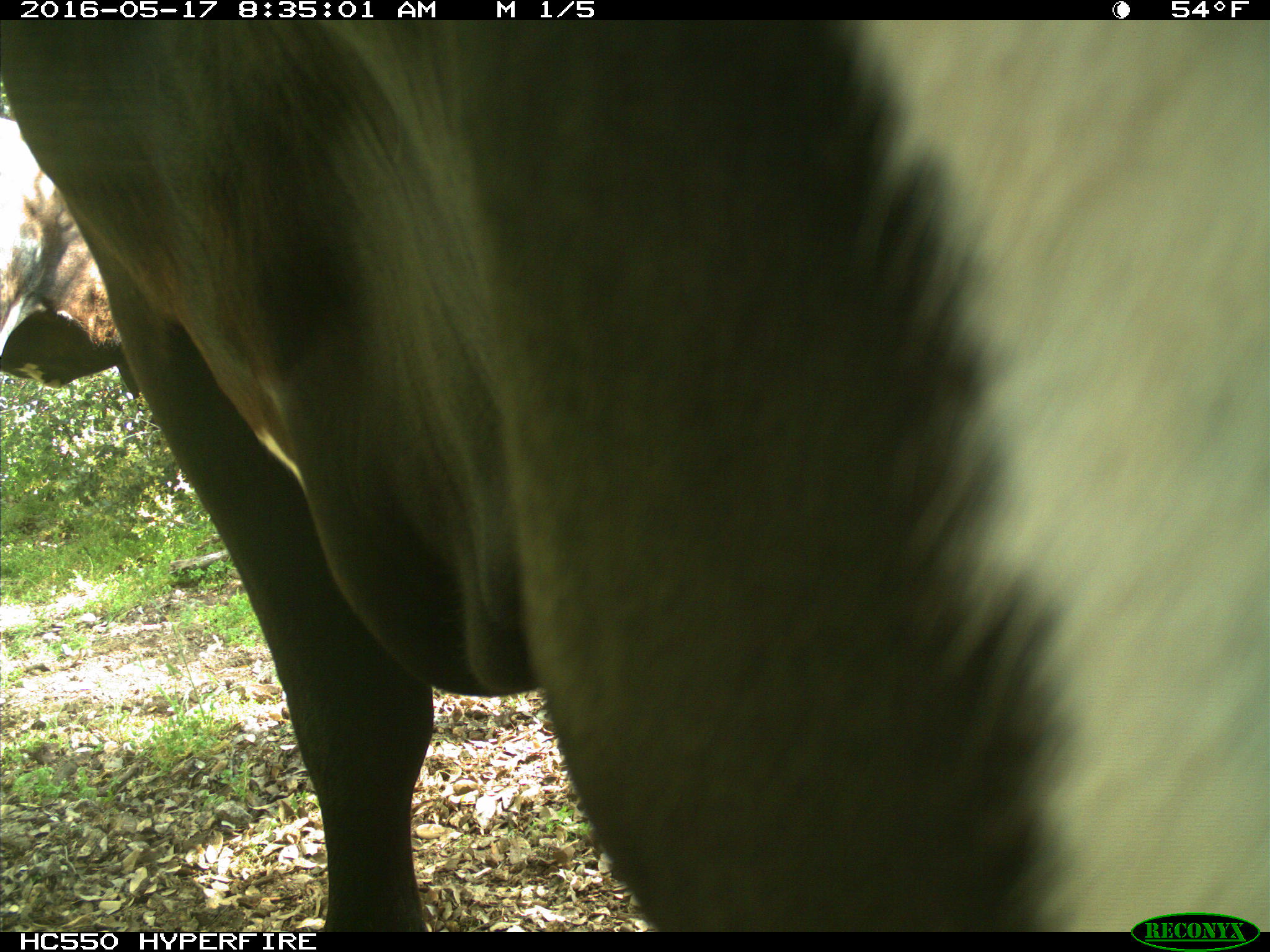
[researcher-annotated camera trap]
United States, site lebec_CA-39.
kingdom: Animalia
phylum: Chordata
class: Mammalia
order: Artiodactyla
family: Bovidae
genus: Bos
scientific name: Bos taurus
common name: domestic cow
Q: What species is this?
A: Bos taurus (domestic cow).